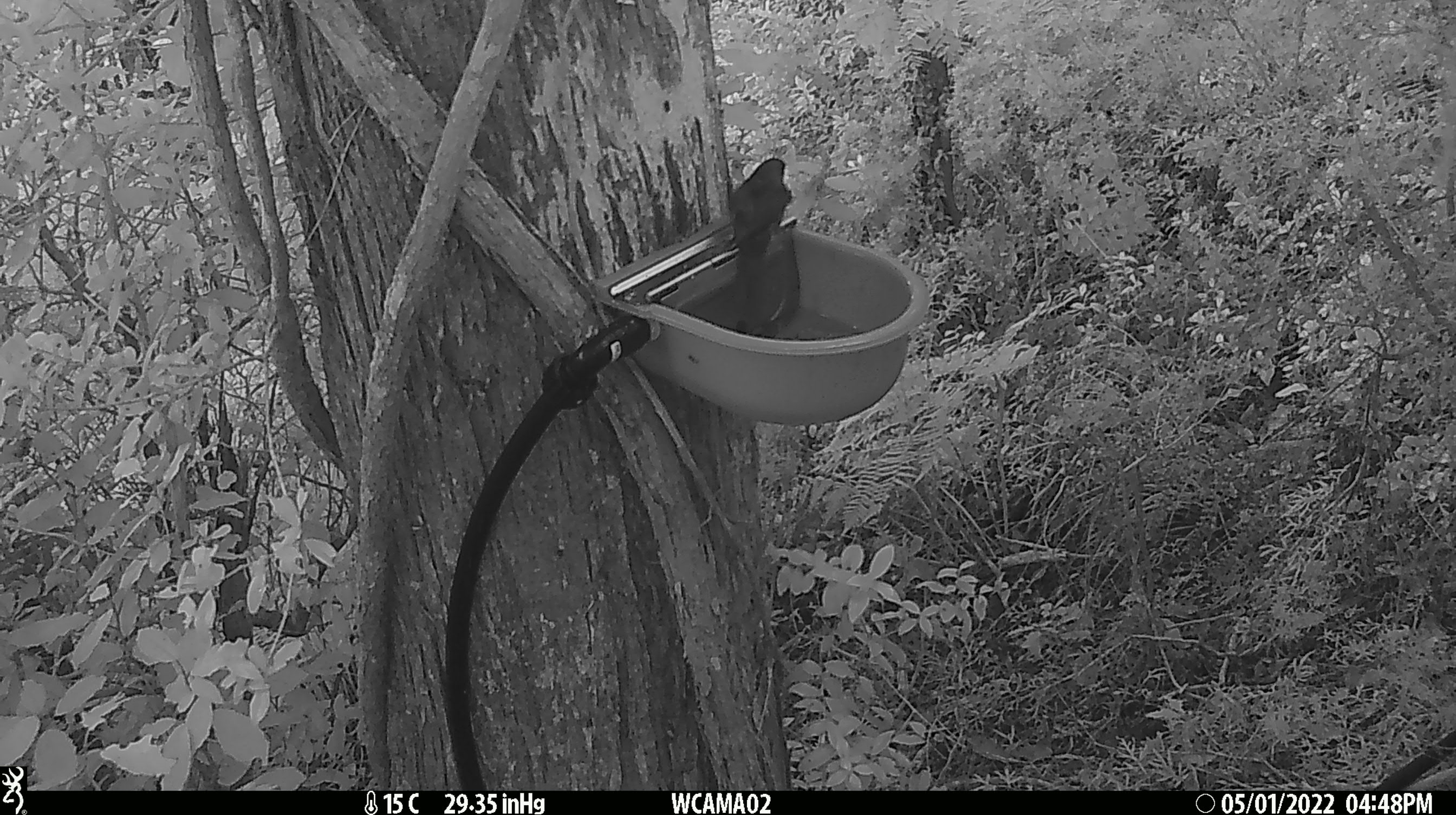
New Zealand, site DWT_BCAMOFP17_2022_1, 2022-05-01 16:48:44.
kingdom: Animalia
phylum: Chordata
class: Aves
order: Psittaciformes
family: Psittaculidae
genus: Cyanoramphus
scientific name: Cyanoramphus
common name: parakeet